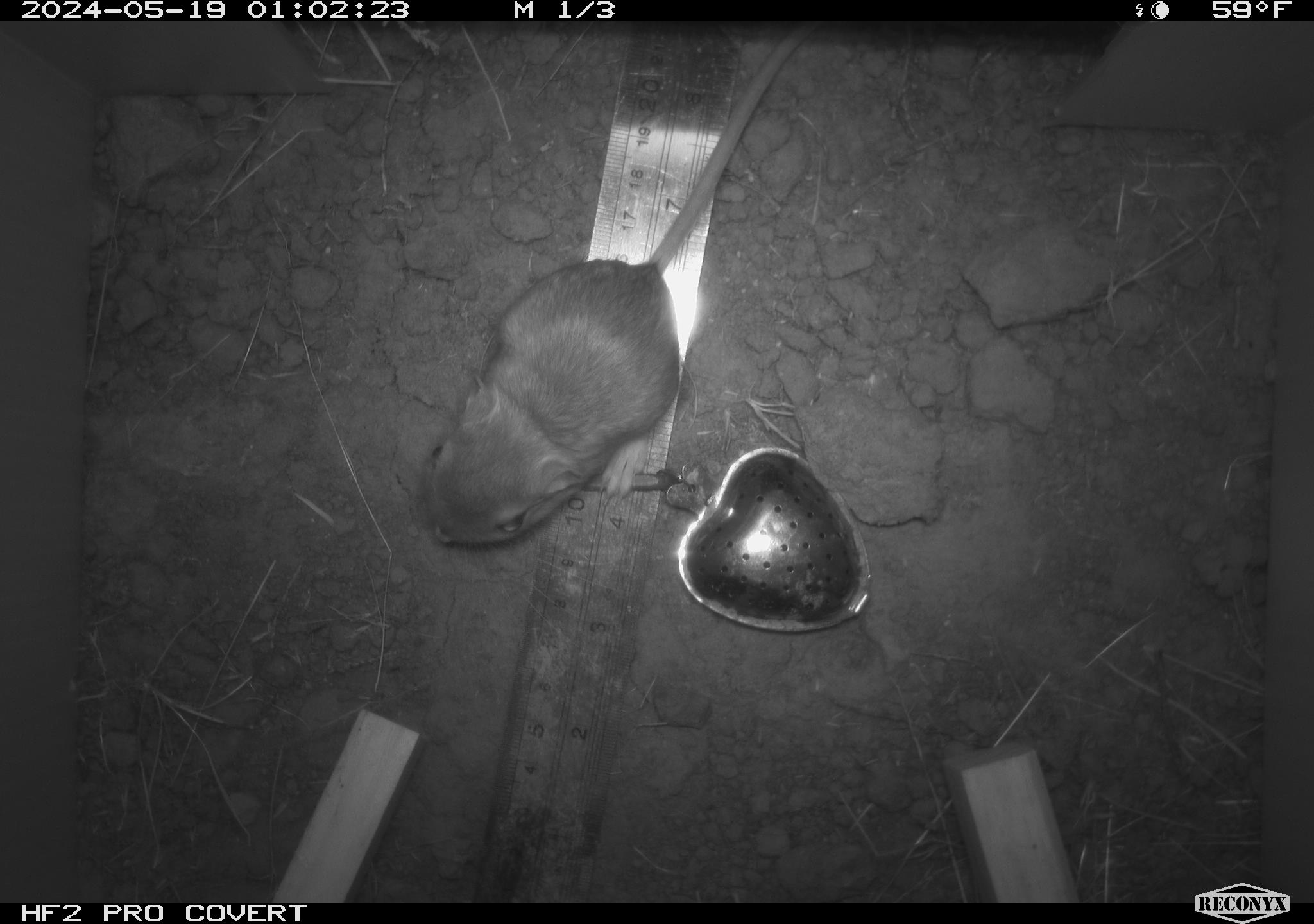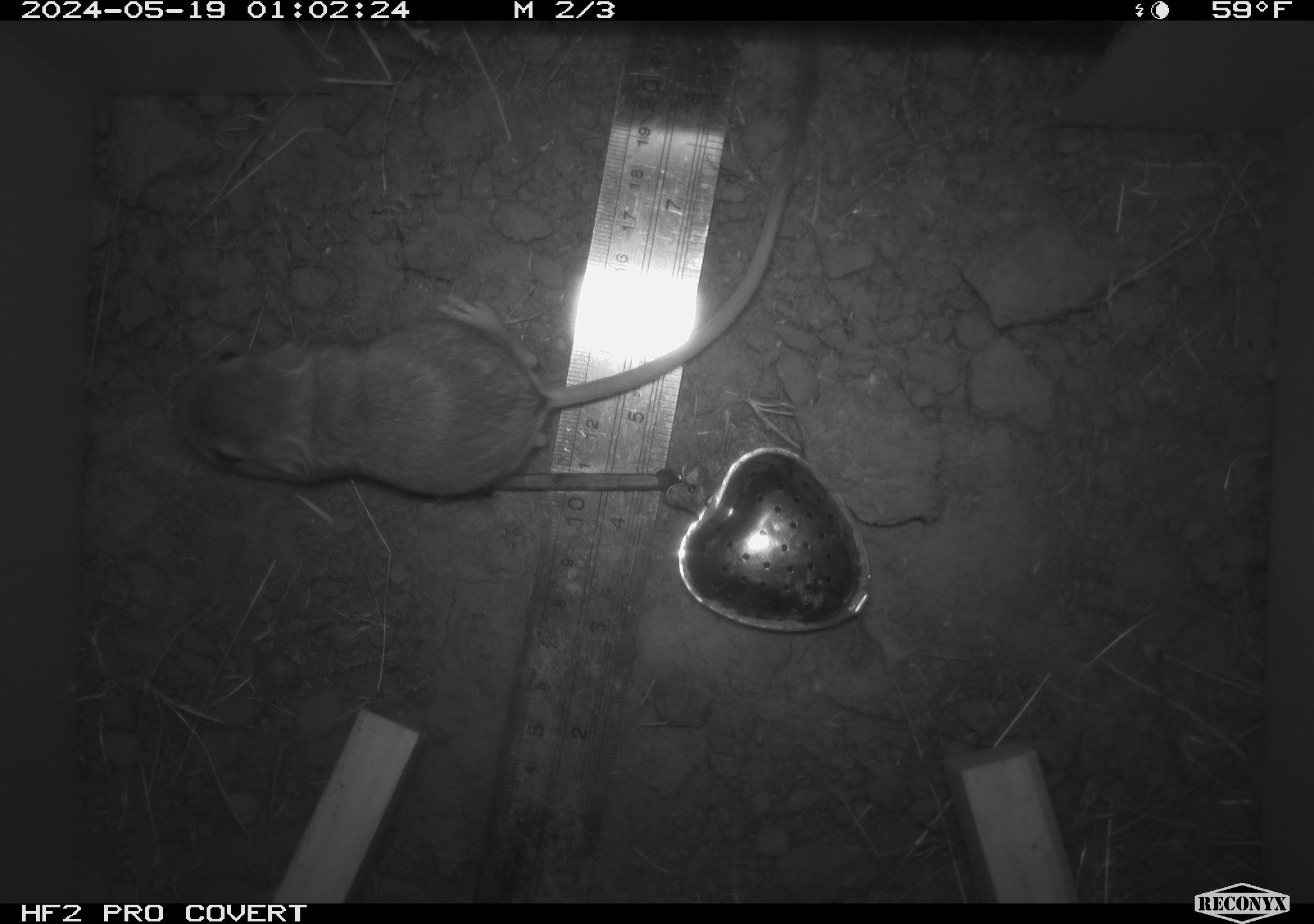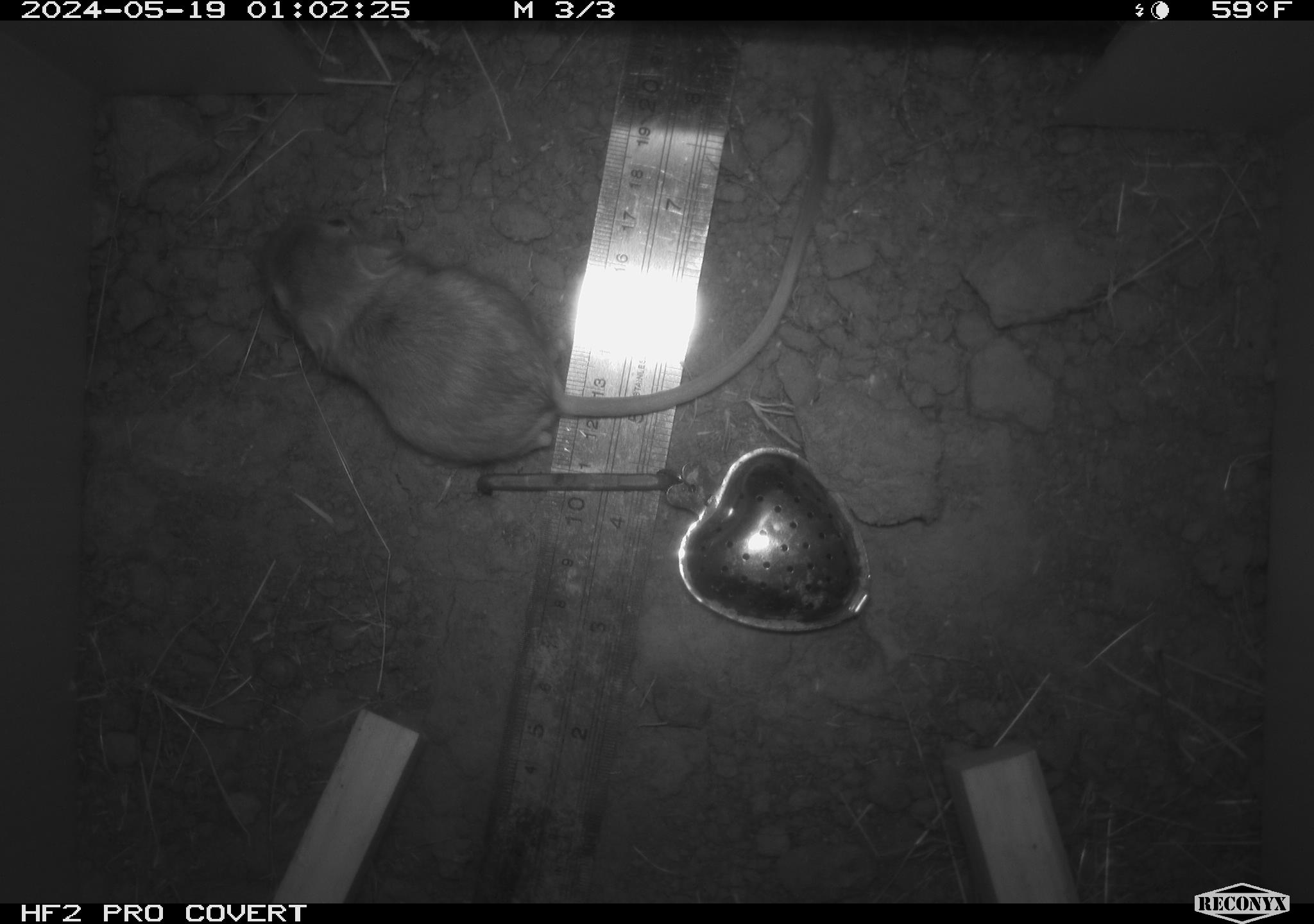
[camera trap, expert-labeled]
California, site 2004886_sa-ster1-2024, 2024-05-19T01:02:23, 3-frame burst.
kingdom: Animalia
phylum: Chordata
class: Mammalia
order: Rodentia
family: Heteromyidae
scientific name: Heteromyidae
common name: kangaroo rats and pocket mice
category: heteromyidae family